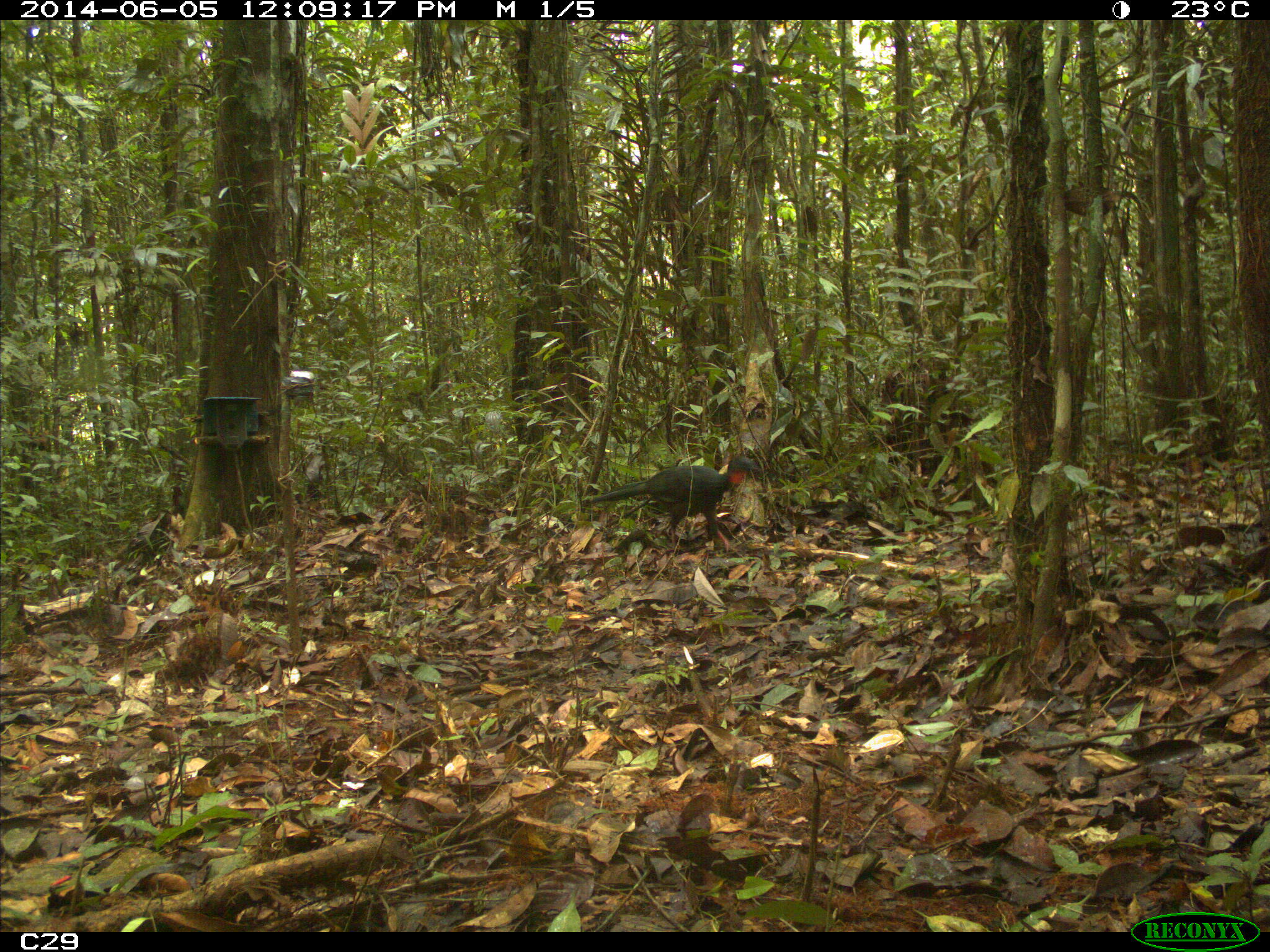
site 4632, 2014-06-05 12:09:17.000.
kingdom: Animalia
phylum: Chordata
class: Aves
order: Galliformes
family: Cracidae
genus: Penelope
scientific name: Penelope jacquacu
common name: spix's guan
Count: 1.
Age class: adult.